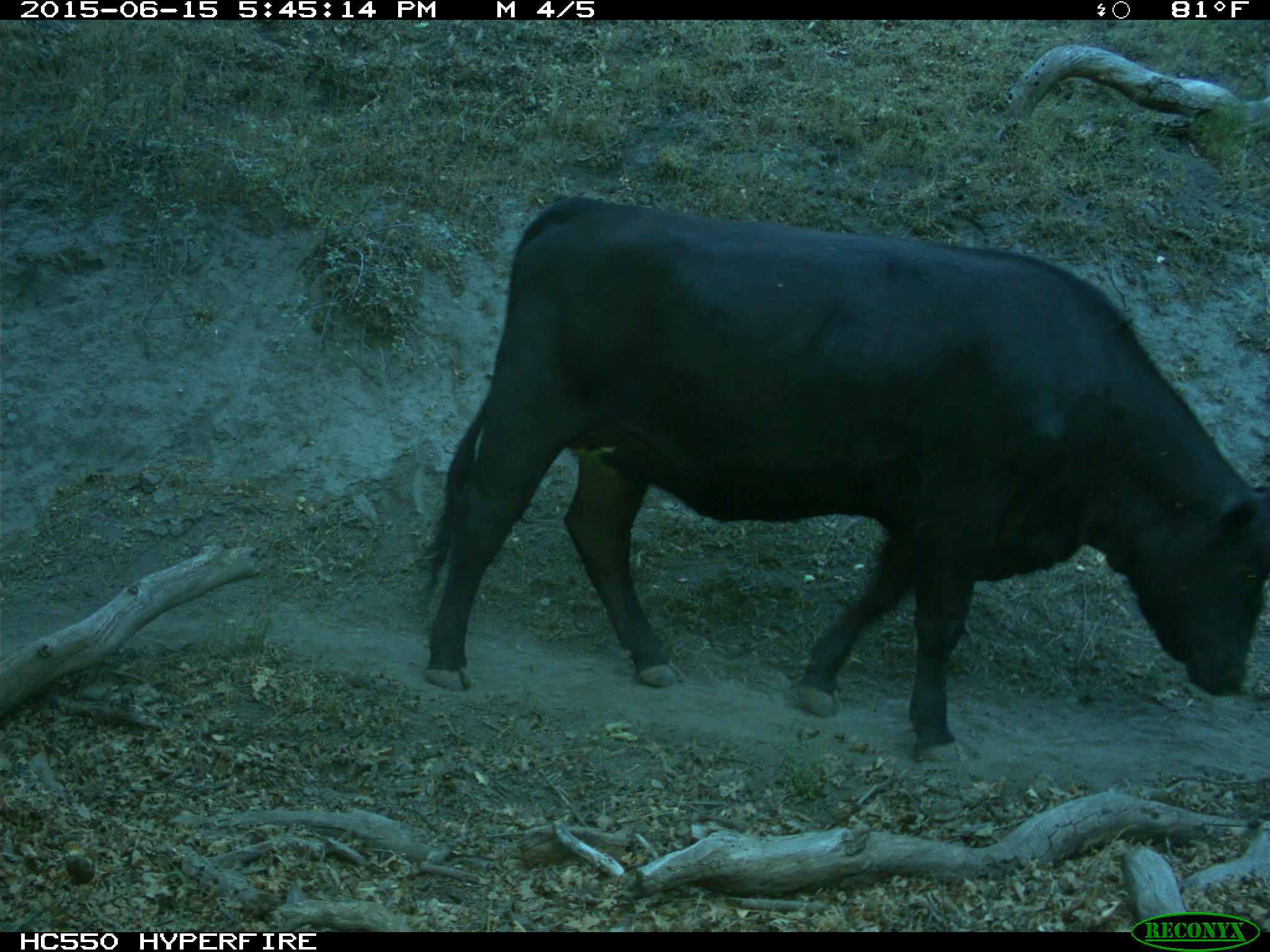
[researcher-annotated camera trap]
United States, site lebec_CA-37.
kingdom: Animalia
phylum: Chordata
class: Mammalia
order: Artiodactyla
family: Bovidae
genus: Bos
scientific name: Bos taurus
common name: domestic cow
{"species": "Bos taurus (domestic cow)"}